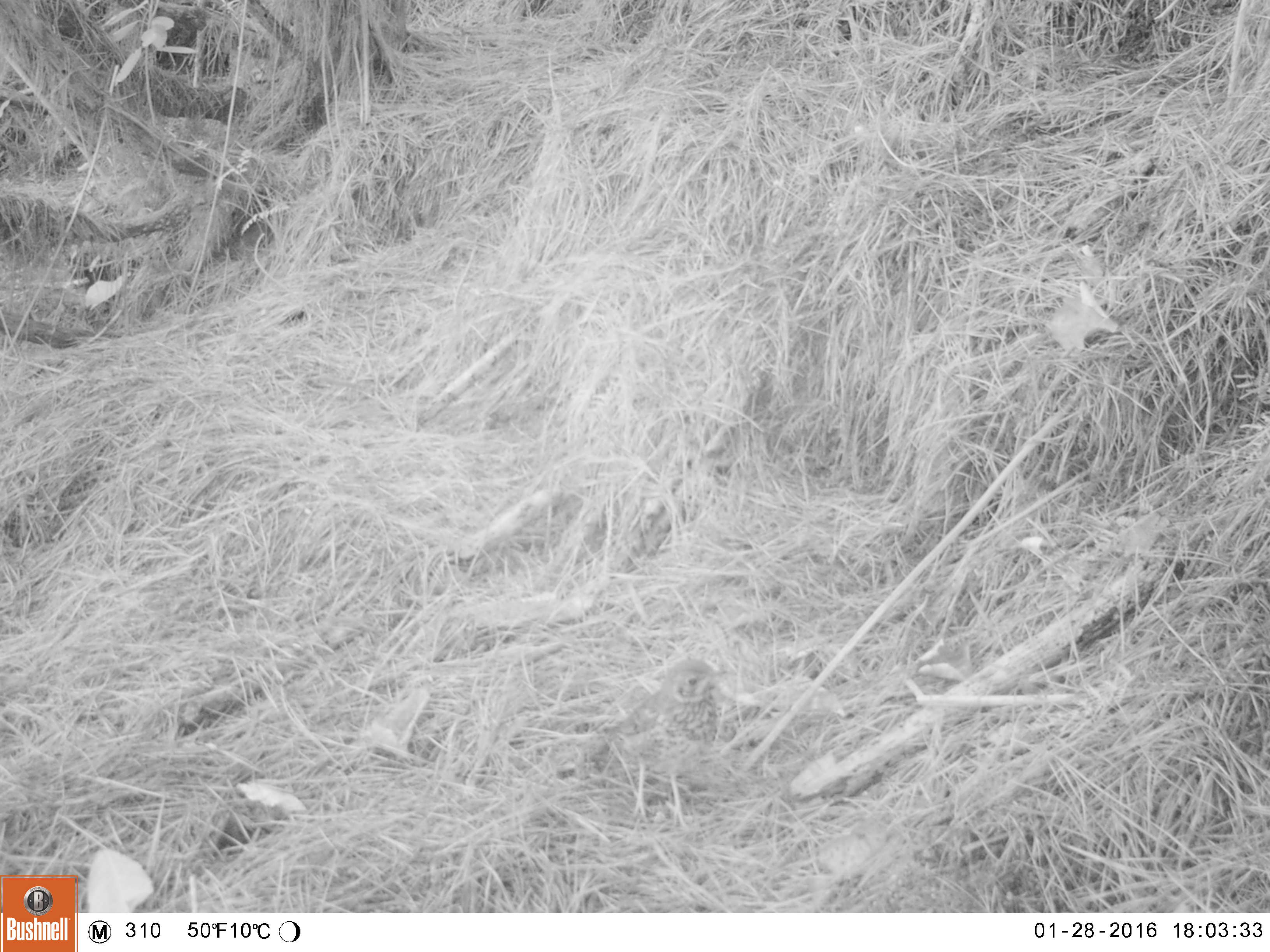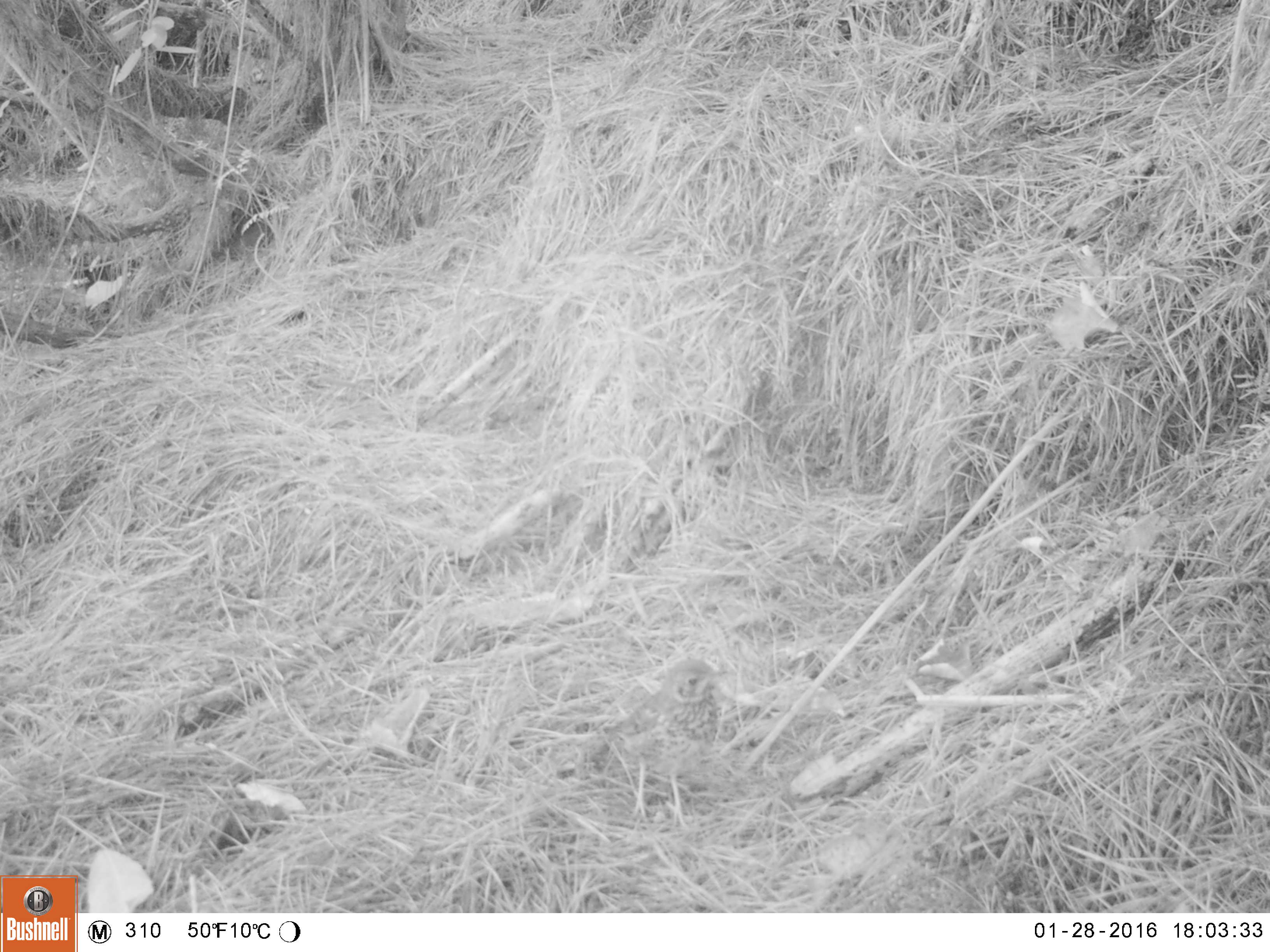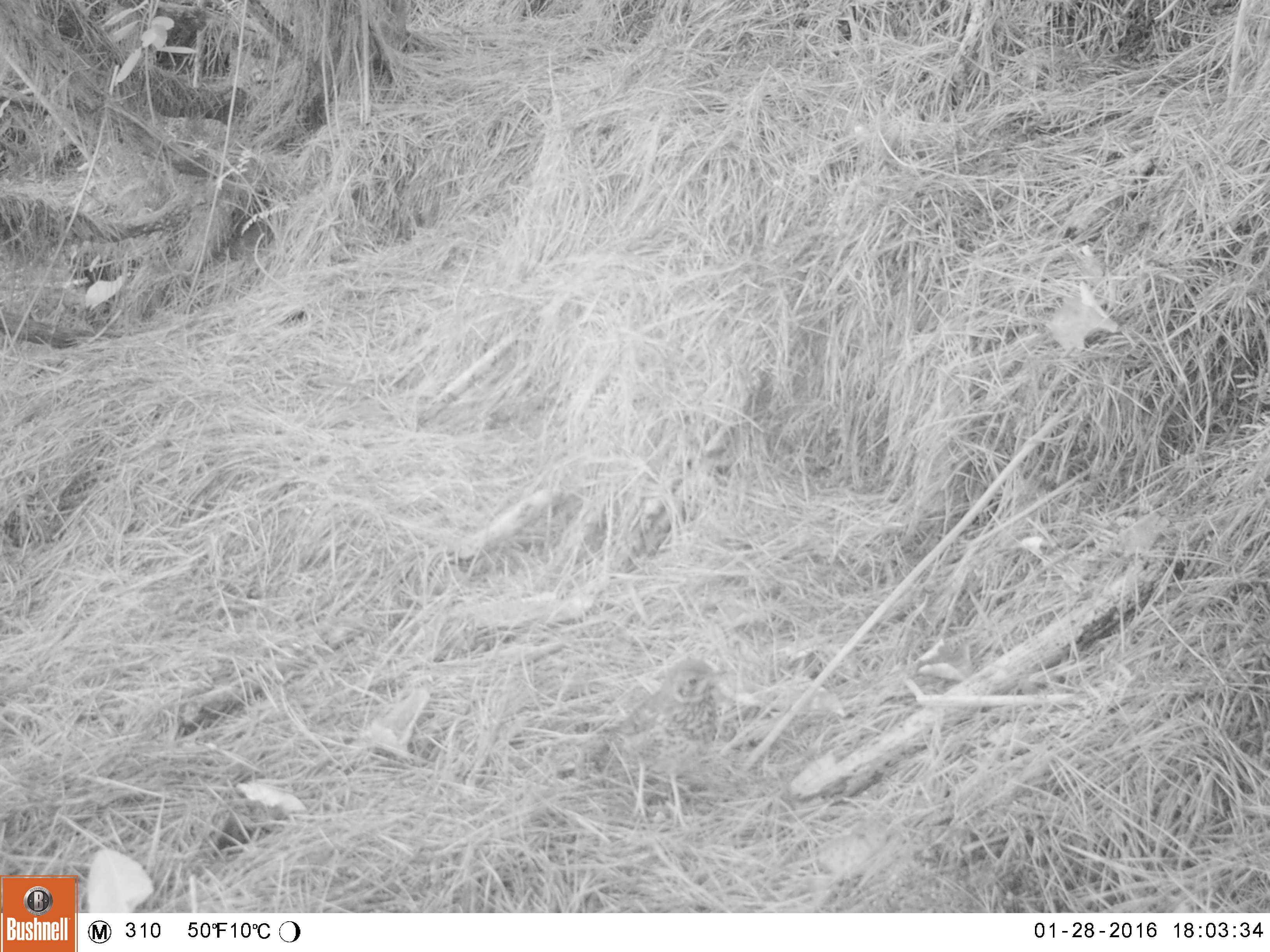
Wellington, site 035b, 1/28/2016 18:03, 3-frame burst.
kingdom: Animalia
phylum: Chordata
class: Aves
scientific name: Aves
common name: bird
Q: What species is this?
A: Bird (Aves).